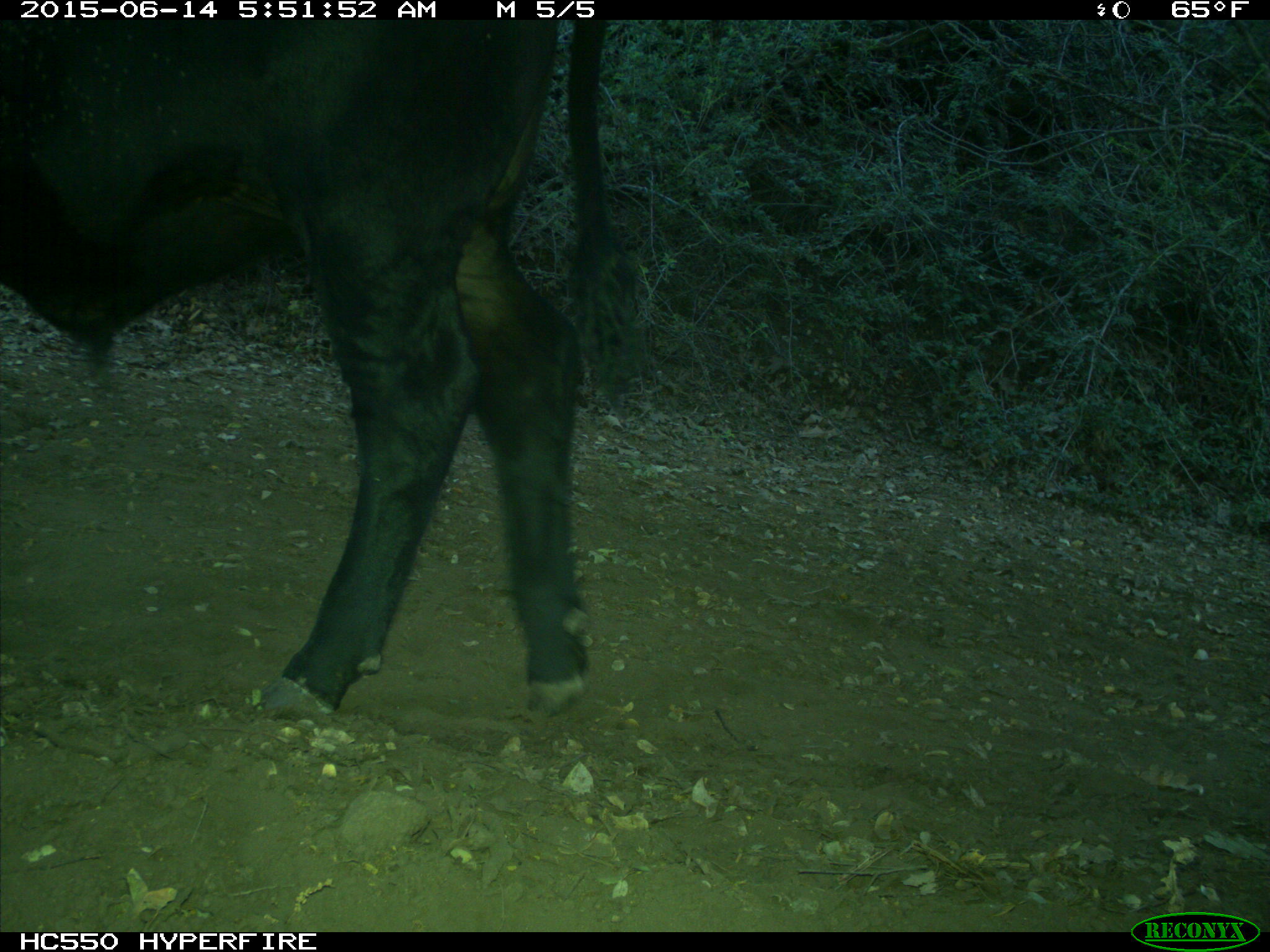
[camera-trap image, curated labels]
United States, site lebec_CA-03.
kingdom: Animalia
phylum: Chordata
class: Mammalia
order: Artiodactyla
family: Bovidae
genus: Bos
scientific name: Bos taurus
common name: domestic cow